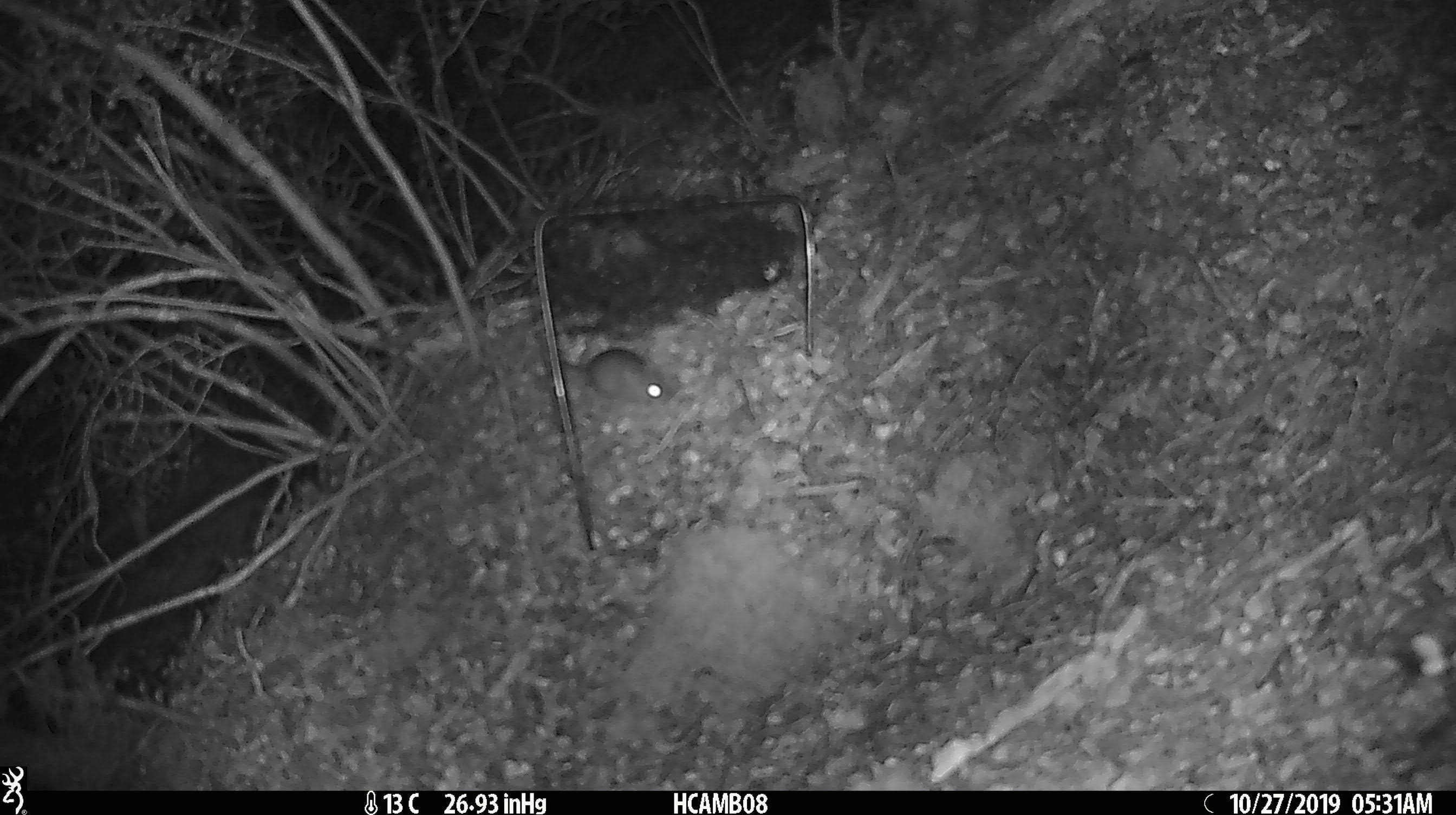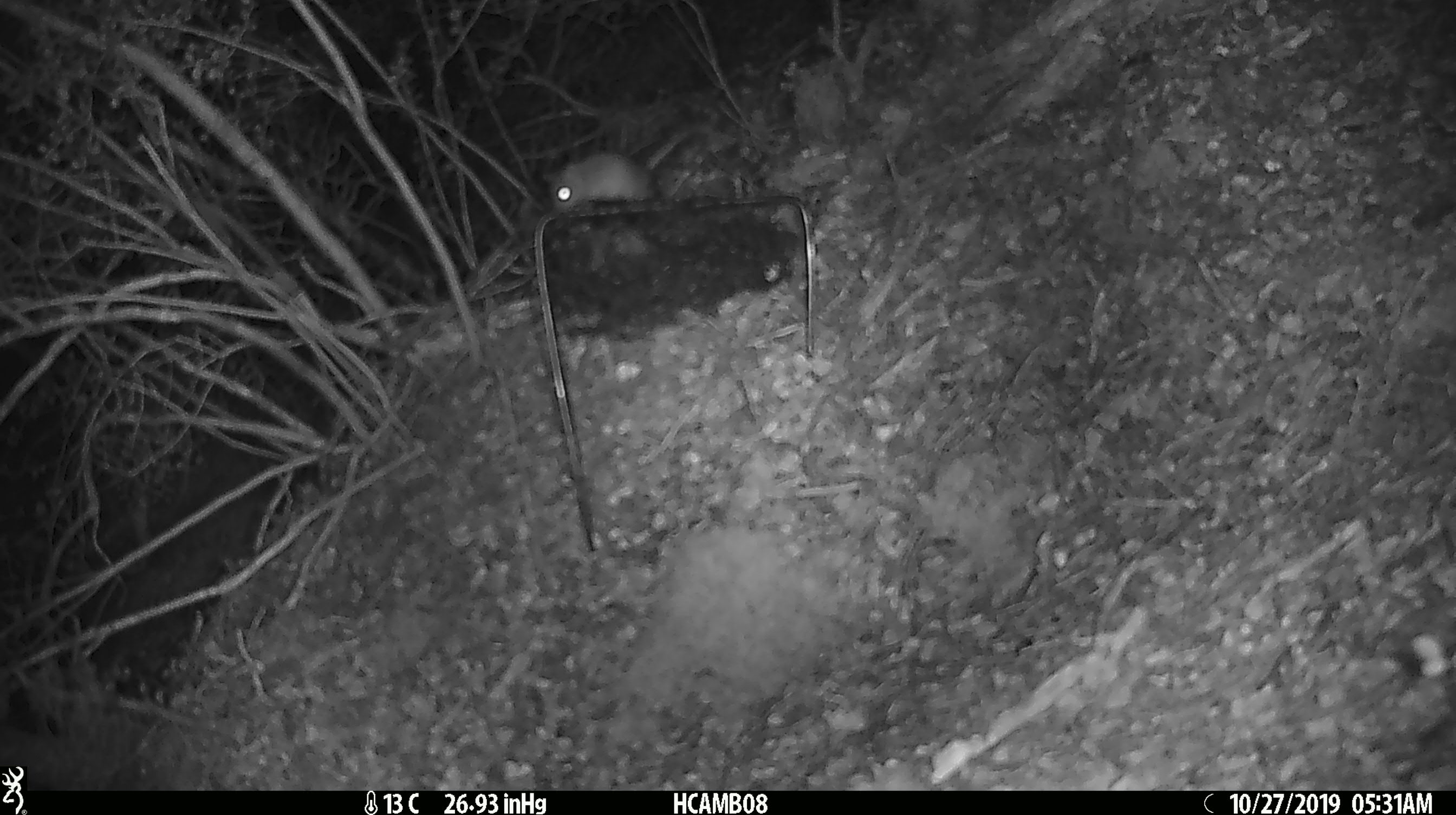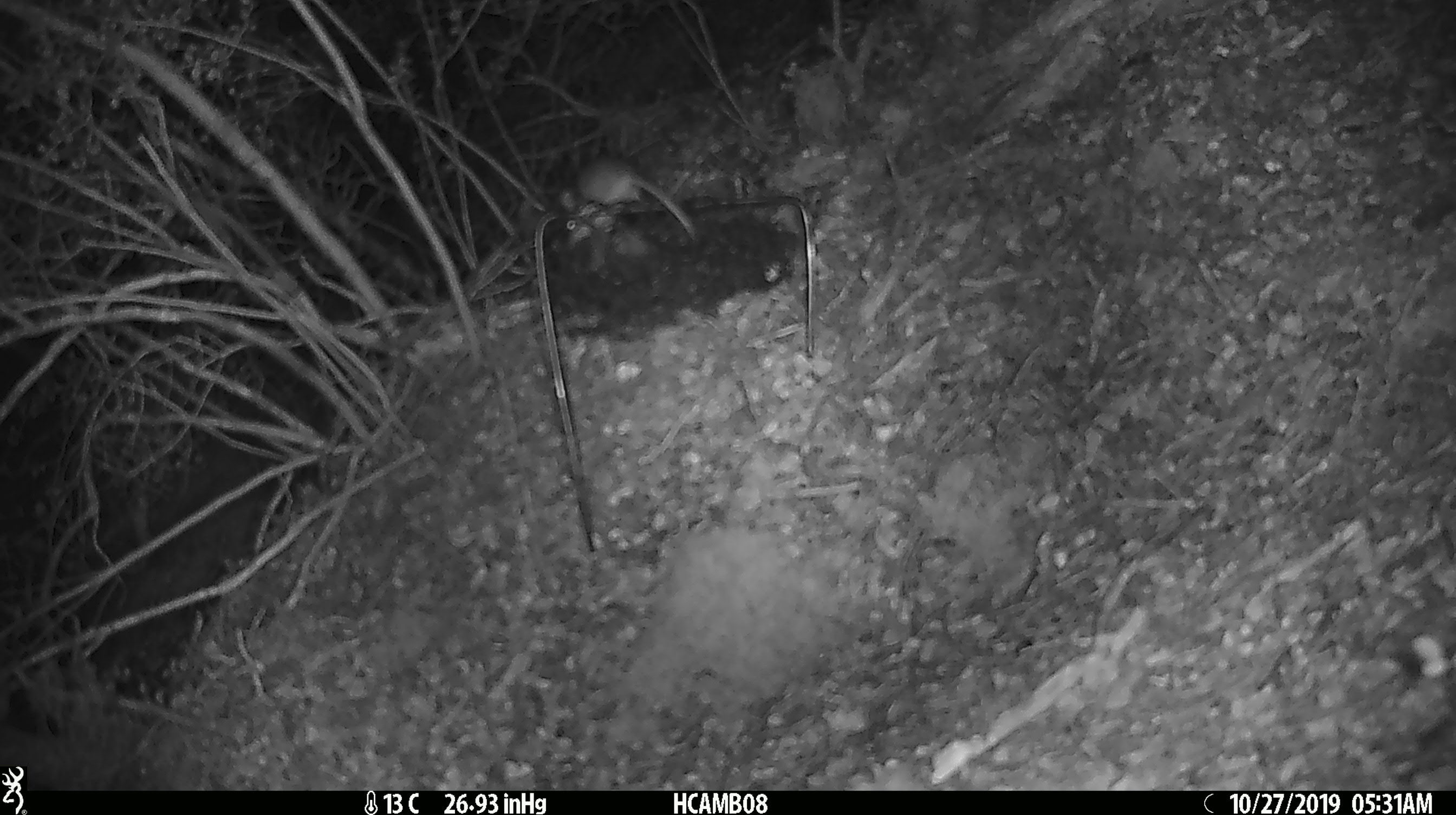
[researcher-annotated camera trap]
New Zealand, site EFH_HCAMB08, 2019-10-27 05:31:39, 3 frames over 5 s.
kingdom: Animalia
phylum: Chordata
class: Mammalia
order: Rodentia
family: Muridae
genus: Mus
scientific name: Mus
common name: mouse